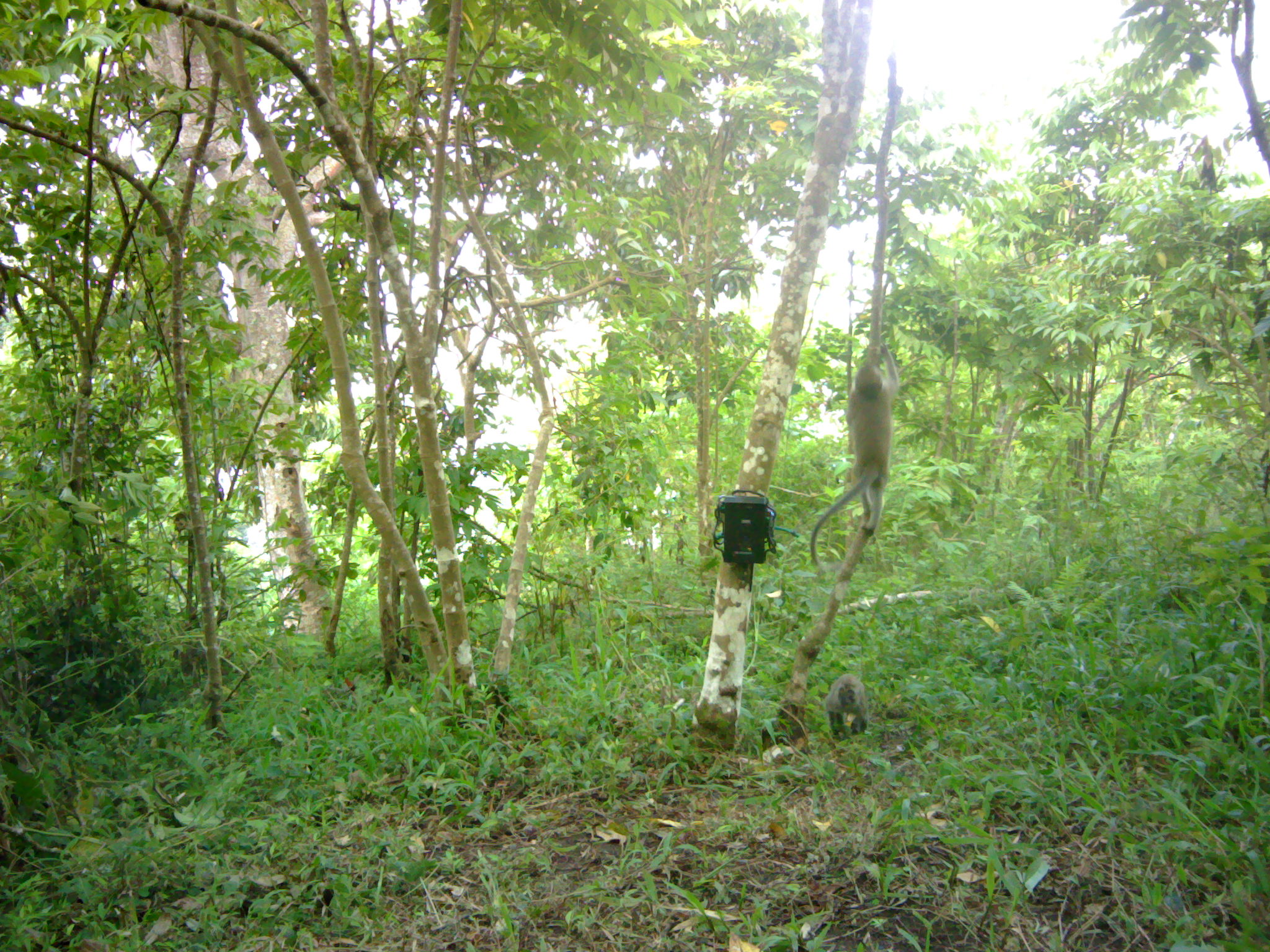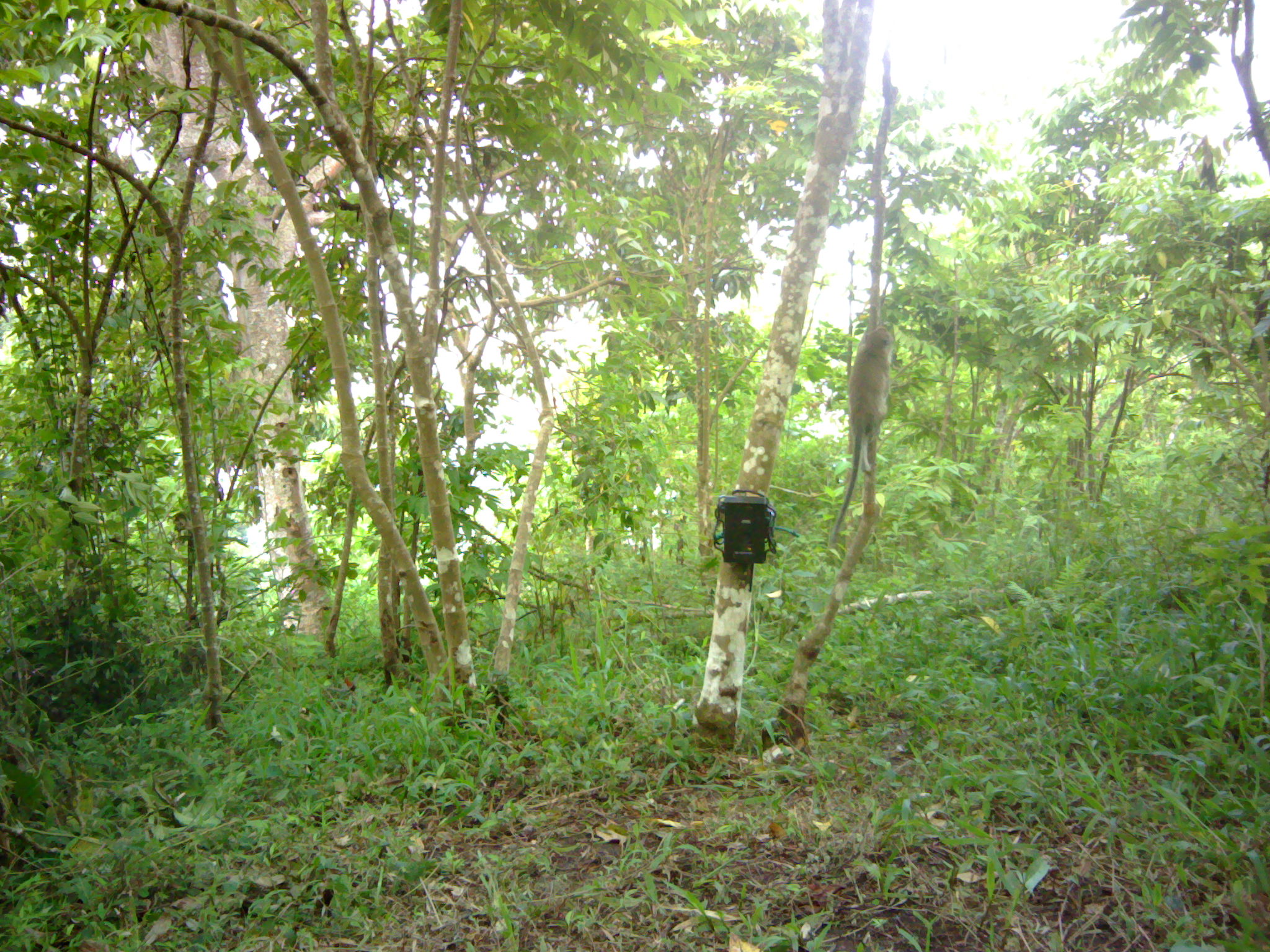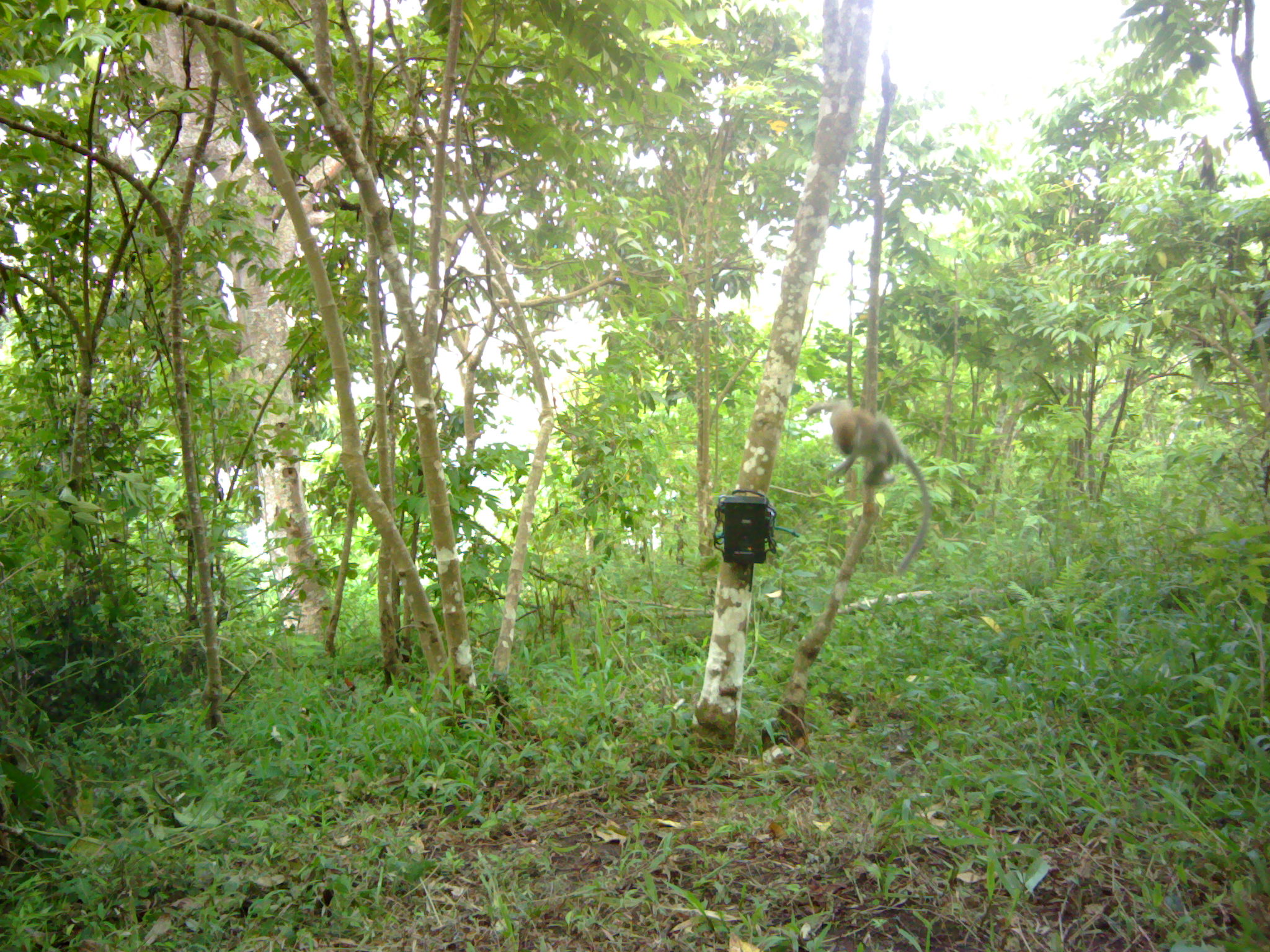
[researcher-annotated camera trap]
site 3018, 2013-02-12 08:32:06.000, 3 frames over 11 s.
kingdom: Animalia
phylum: Chordata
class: Mammalia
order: Primates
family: Cercopithecidae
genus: Macaca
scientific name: Macaca fascicularis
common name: crab-eating macaque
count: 2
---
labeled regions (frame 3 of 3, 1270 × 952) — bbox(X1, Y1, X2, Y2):
macaca fascicularis: bbox(805, 394, 930, 576)